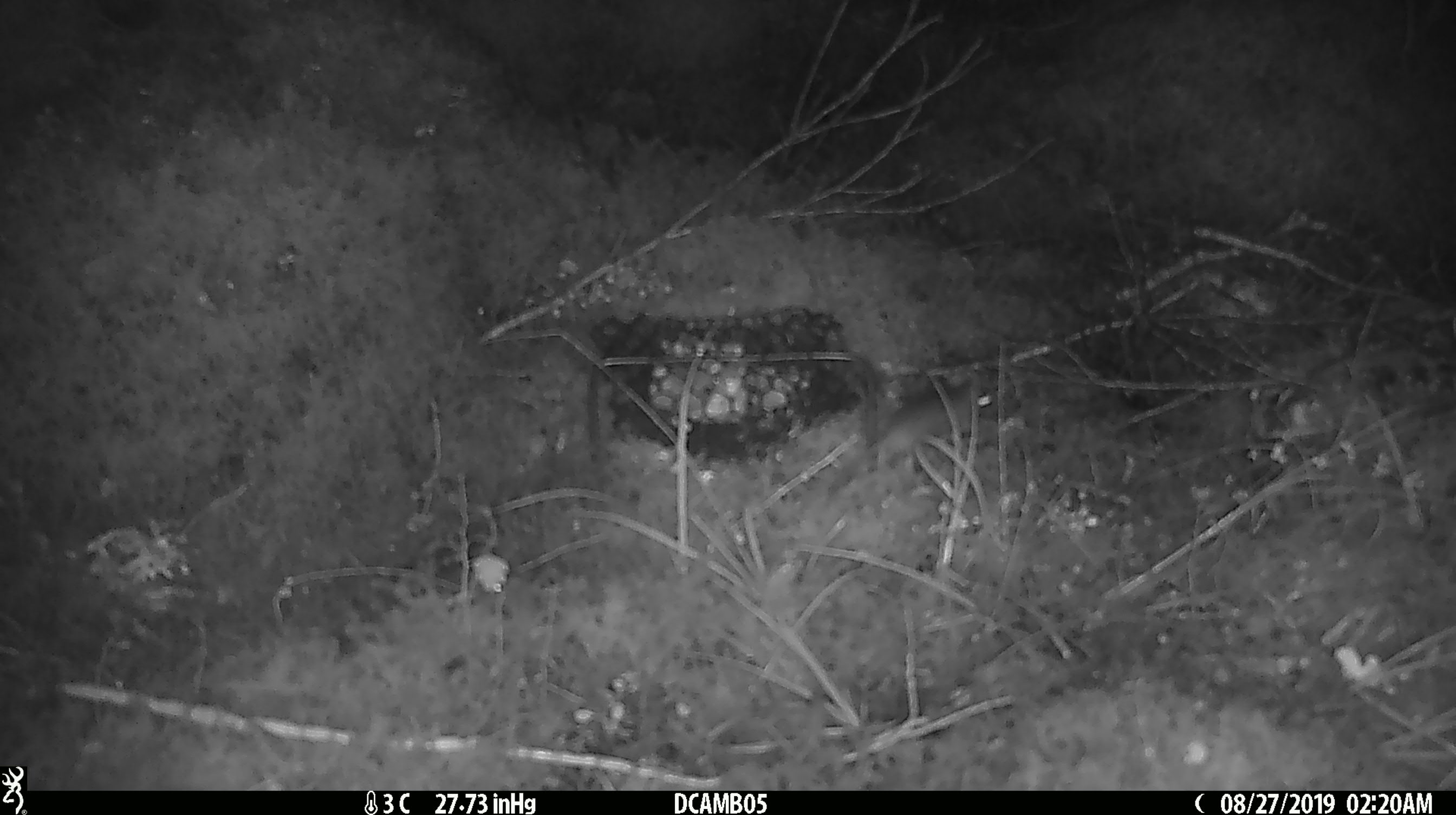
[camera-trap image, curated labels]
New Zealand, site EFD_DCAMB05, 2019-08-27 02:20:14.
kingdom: Animalia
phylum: Chordata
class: Mammalia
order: Rodentia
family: Muridae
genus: Mus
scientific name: Mus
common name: mouse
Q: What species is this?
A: Mouse (Mus).